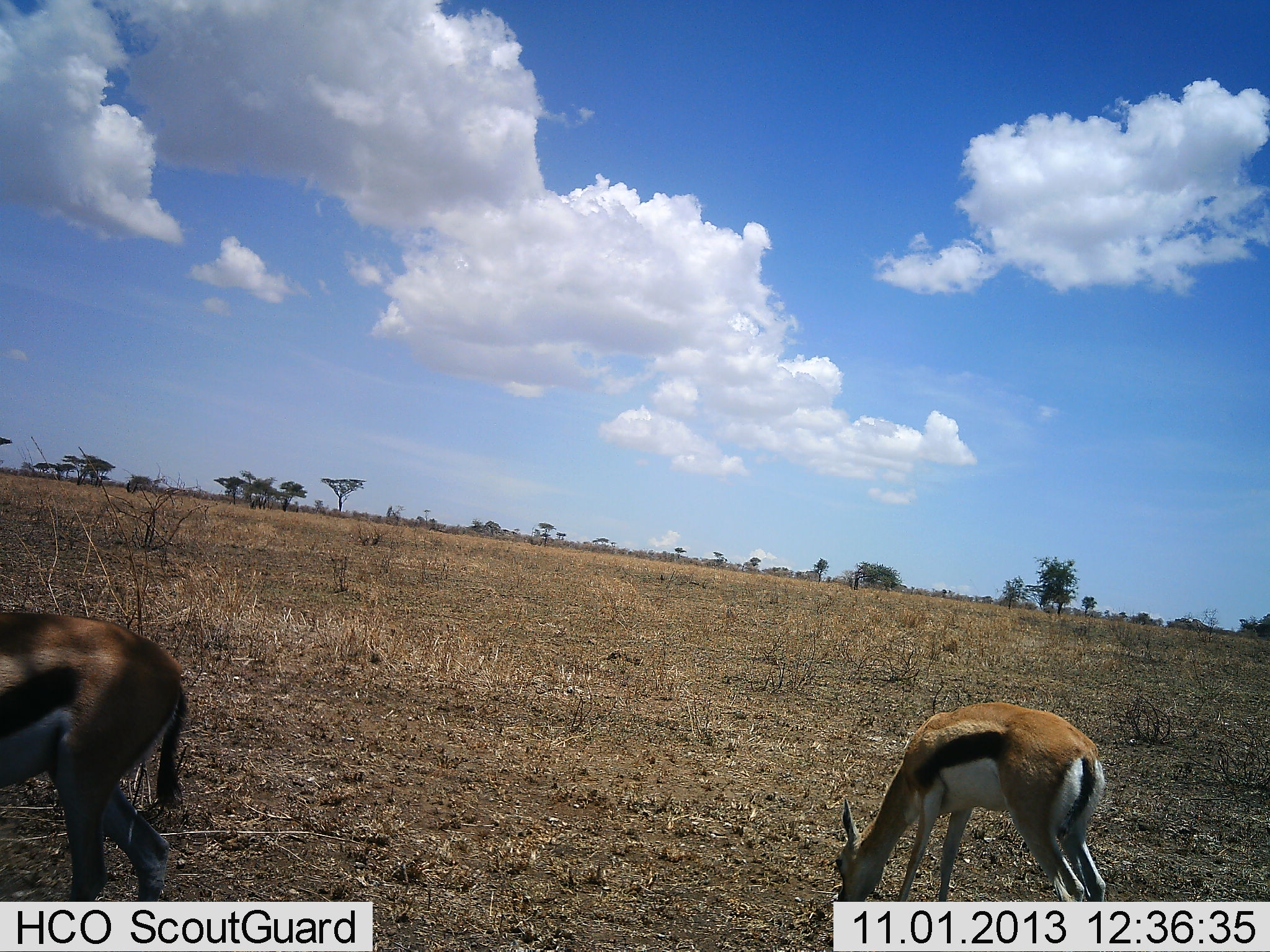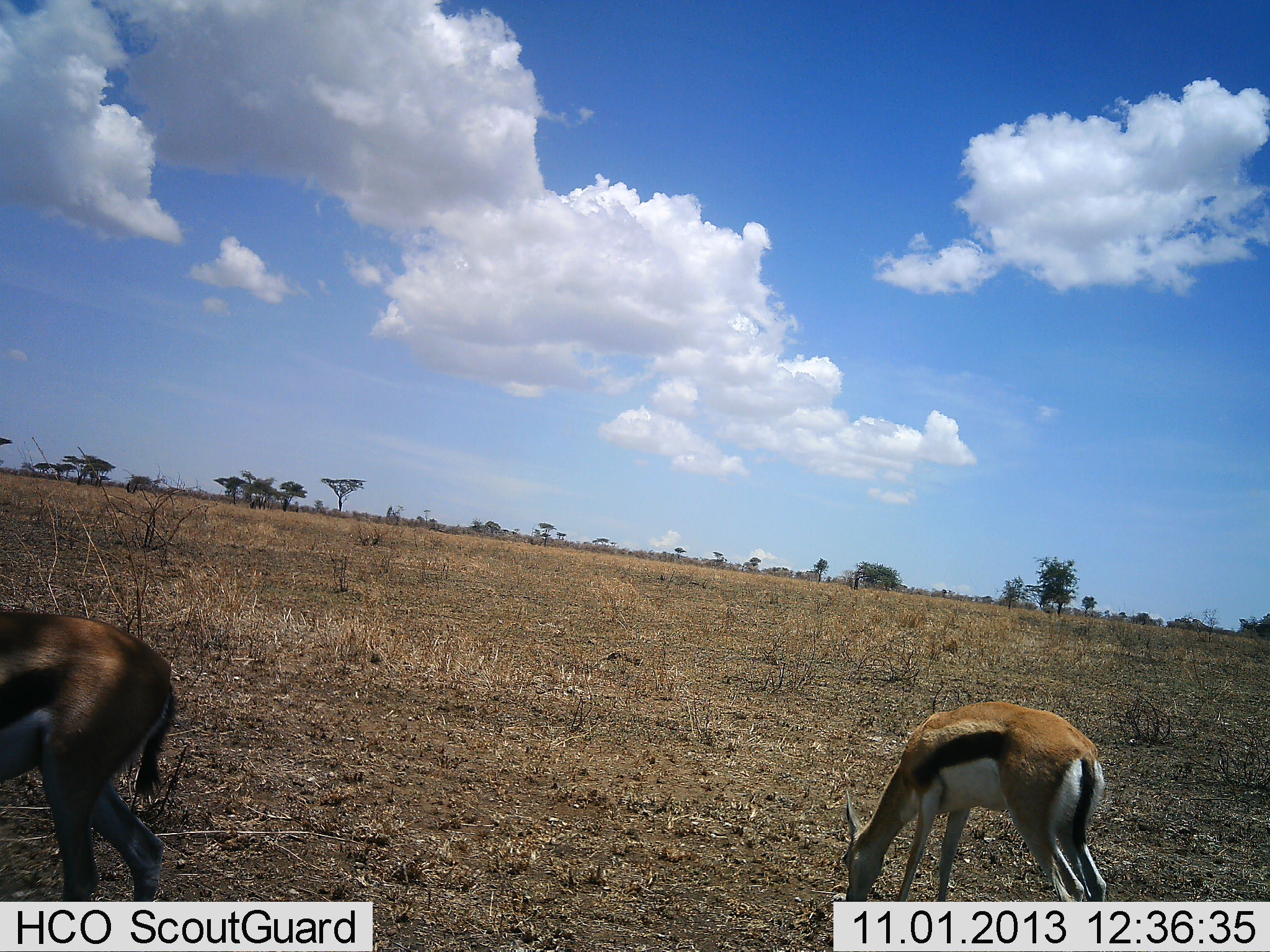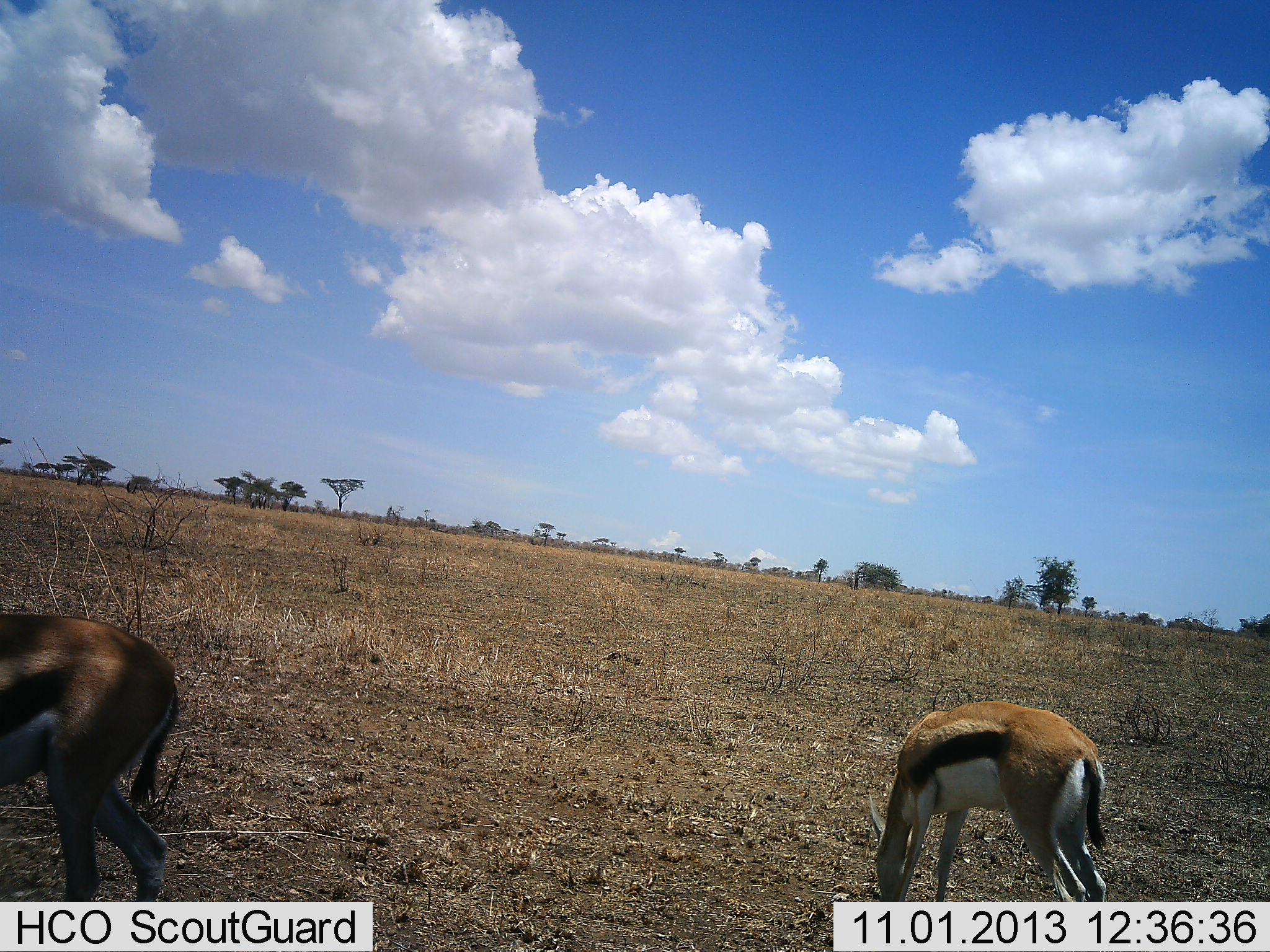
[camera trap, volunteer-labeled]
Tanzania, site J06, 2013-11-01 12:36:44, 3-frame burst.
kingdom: Animalia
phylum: Chordata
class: Mammalia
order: Artiodactyla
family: Bovidae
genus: Eudorcas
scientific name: Eudorcas thomsonii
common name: thomson's gazelle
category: gazellethomsons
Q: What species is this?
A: Gazellethomsons (thomson's gazelle) (Eudorcas thomsonii).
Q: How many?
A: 2.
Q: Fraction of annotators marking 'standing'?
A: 22%.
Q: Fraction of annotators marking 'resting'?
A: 0%.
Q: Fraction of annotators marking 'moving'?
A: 0%.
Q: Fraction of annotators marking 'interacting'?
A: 0%.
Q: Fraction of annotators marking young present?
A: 0%.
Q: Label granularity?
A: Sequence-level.